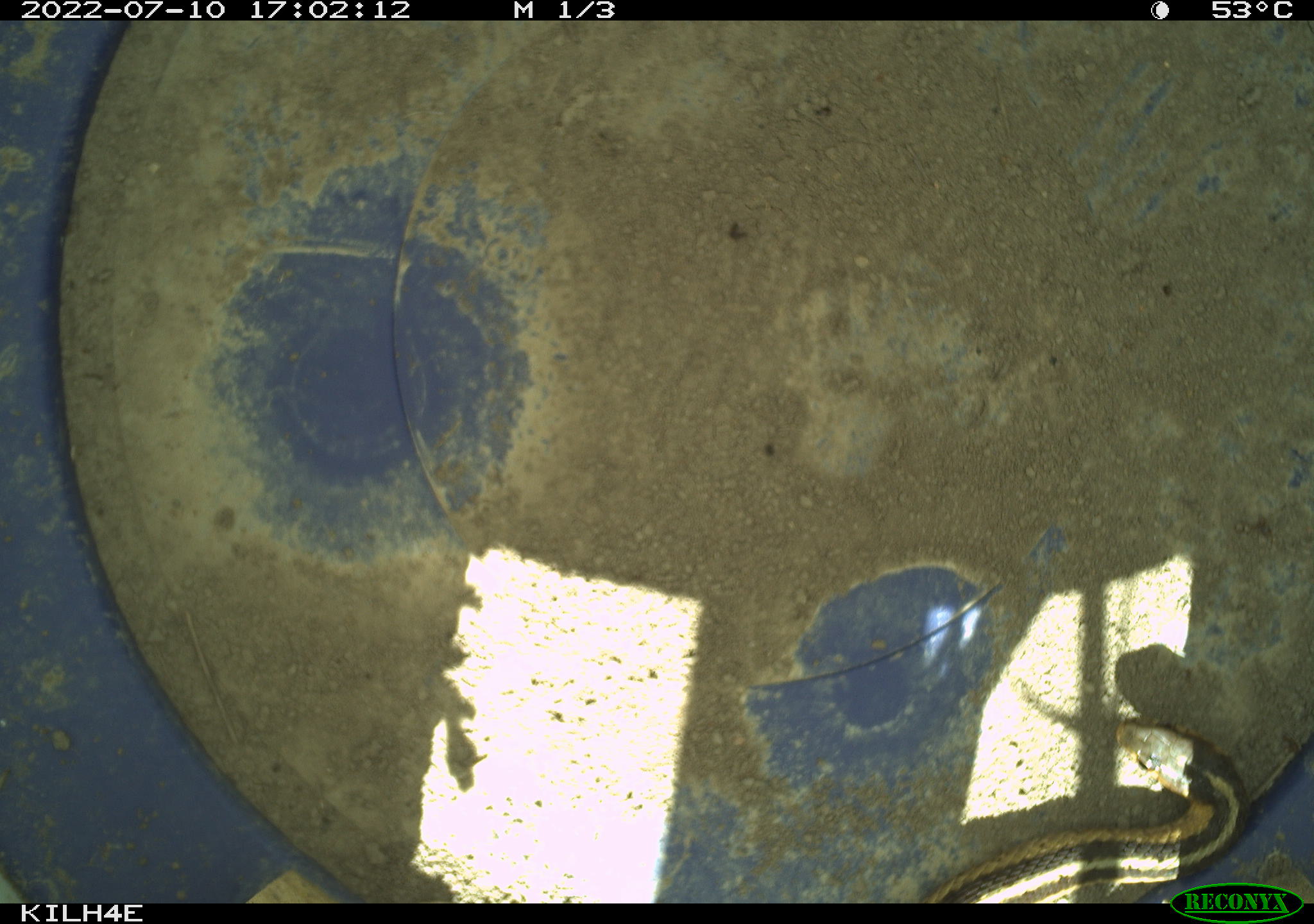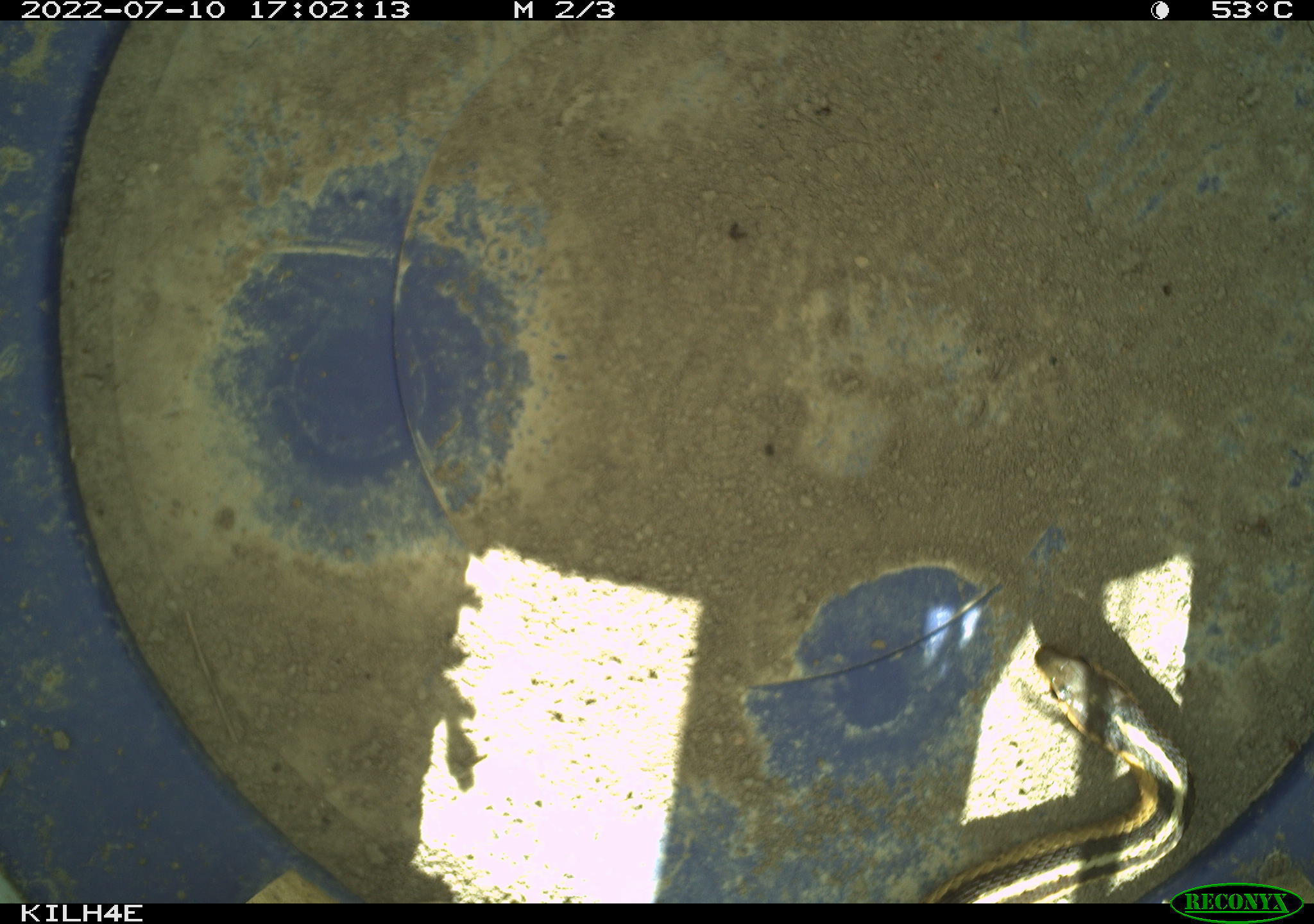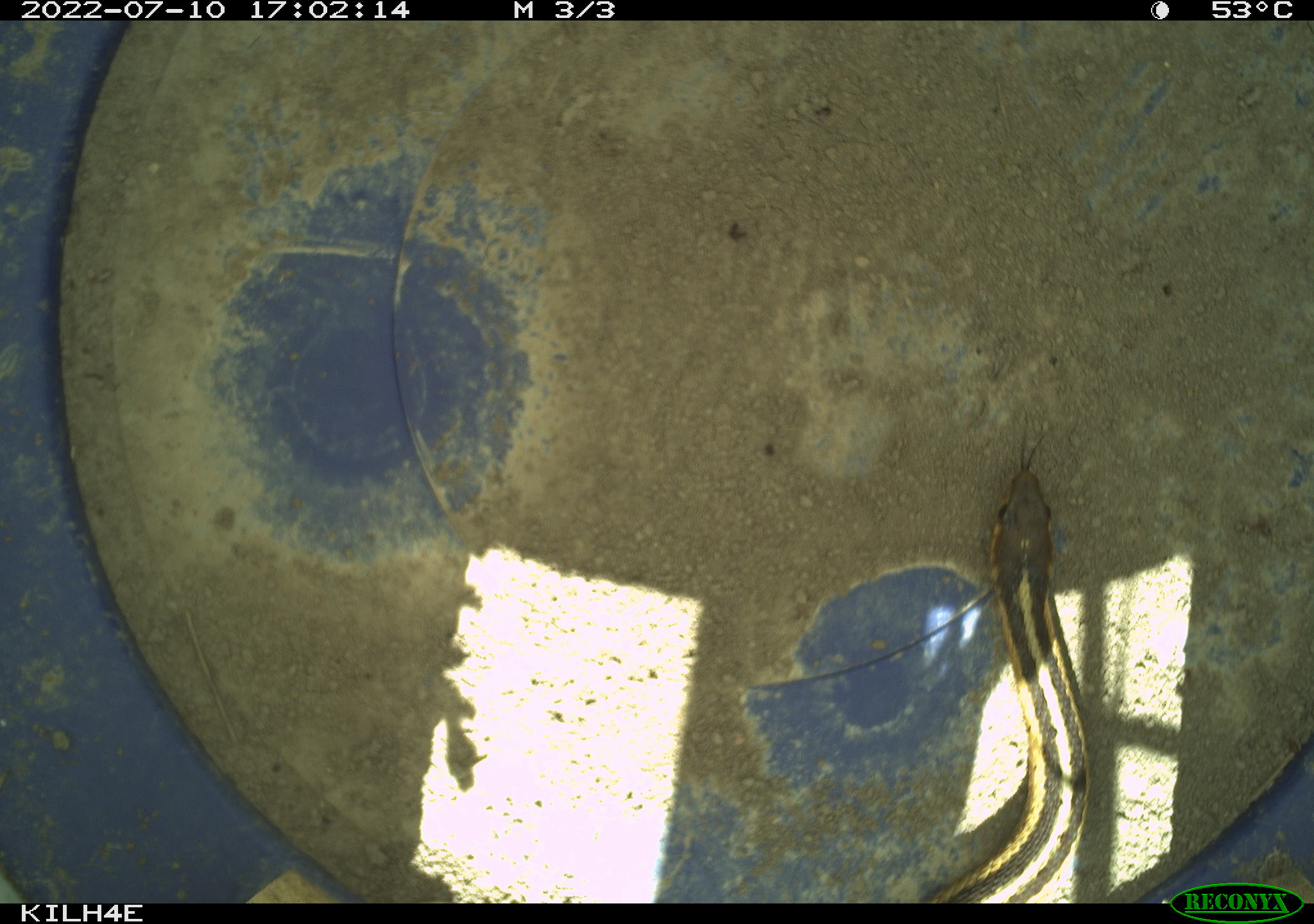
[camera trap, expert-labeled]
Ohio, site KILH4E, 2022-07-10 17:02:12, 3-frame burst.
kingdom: Animalia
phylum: Chordata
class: Reptilia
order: Squamata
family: Colubridae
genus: Thamnophis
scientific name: Thamnophis sirtalis sirtalis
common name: eastern gartersnake